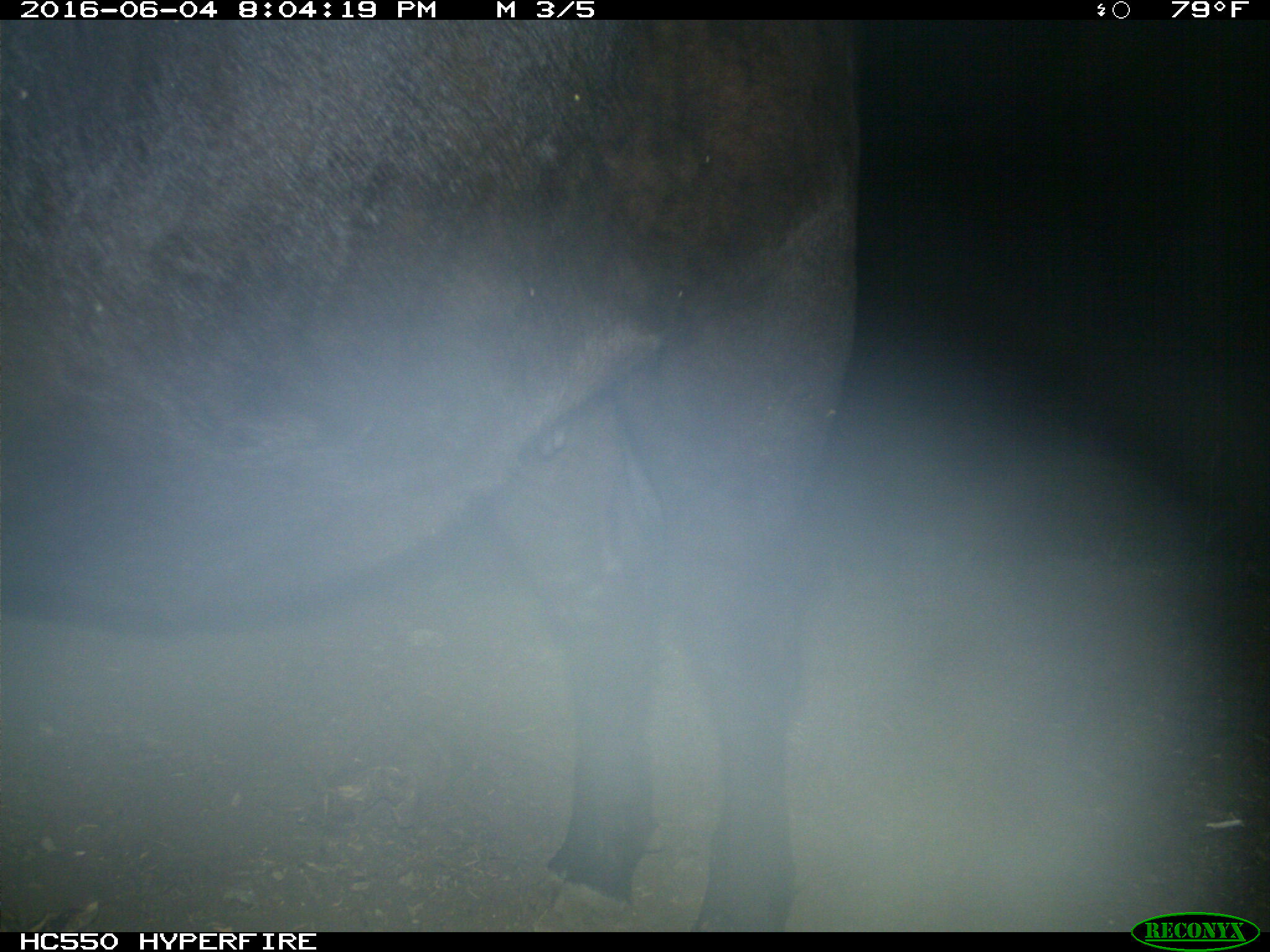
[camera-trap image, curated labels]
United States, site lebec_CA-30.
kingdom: Animalia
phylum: Chordata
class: Mammalia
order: Artiodactyla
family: Bovidae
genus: Bos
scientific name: Bos taurus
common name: domestic cow